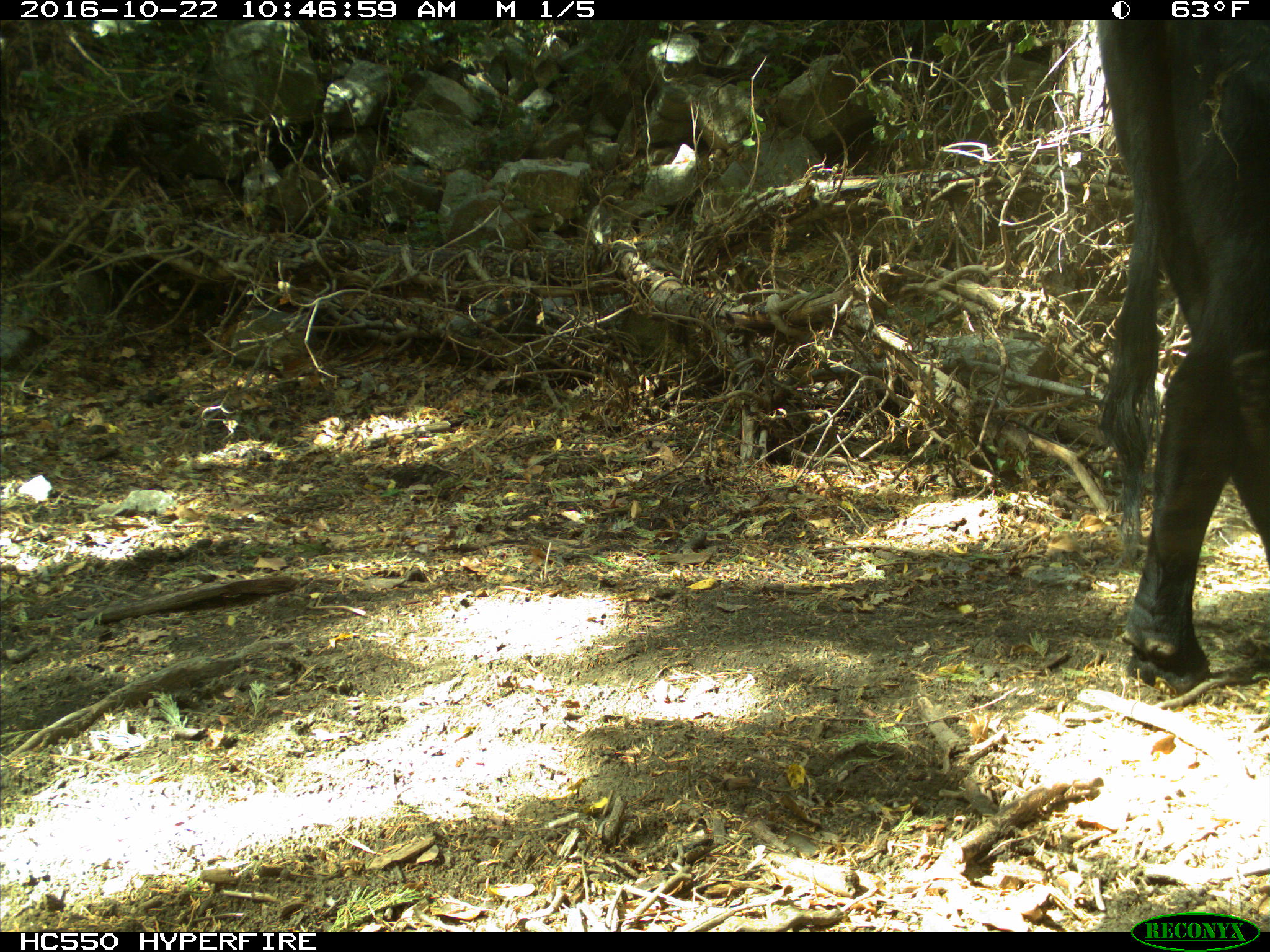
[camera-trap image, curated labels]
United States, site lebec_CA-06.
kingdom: Animalia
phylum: Chordata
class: Mammalia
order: Artiodactyla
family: Bovidae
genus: Bos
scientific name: Bos taurus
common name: domestic cow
Bos taurus (domestic cow).